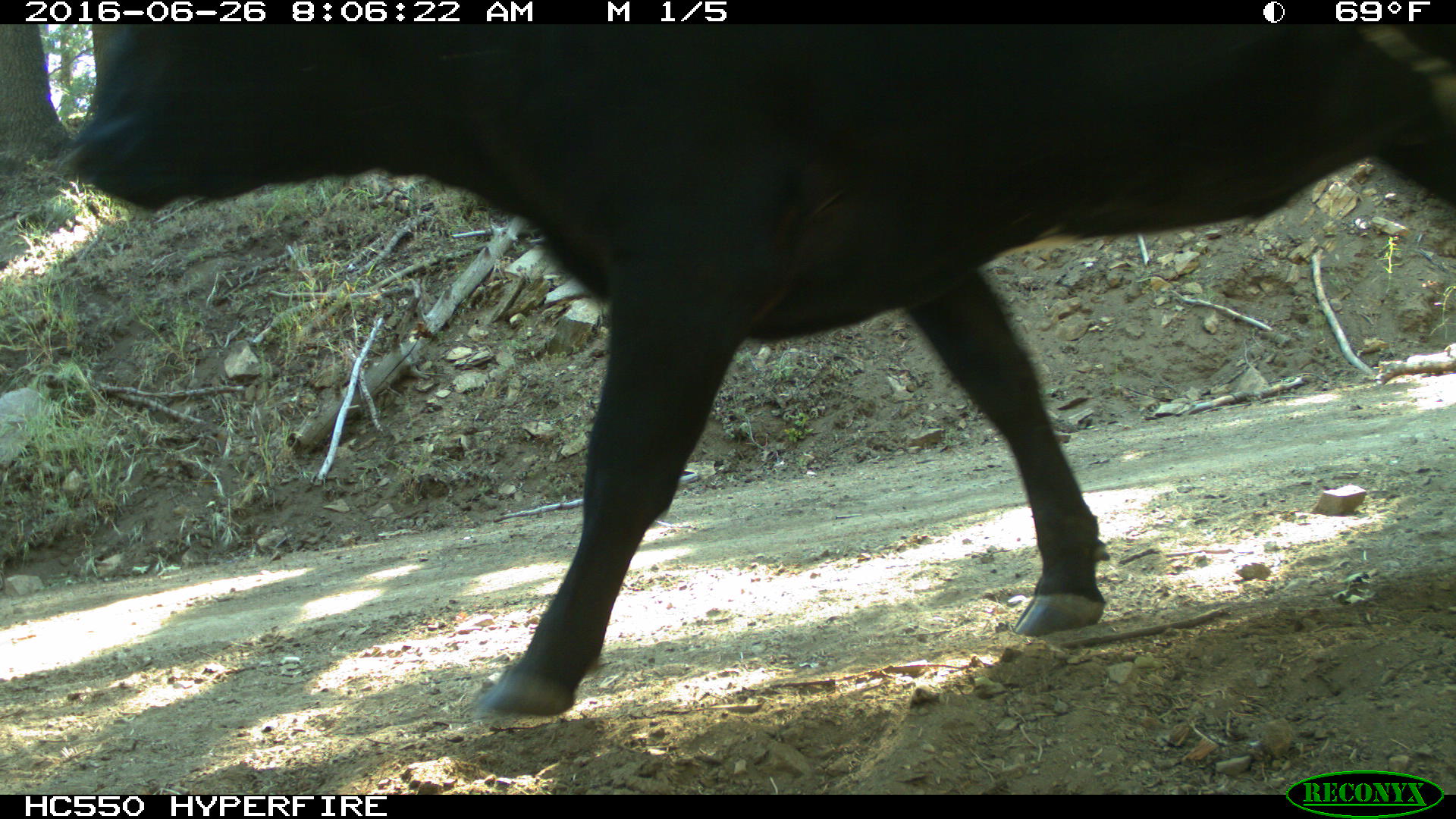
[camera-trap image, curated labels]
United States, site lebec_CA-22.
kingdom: Animalia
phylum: Chordata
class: Mammalia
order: Artiodactyla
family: Bovidae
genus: Bos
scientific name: Bos taurus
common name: domestic cow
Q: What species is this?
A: Bos taurus (domestic cow).